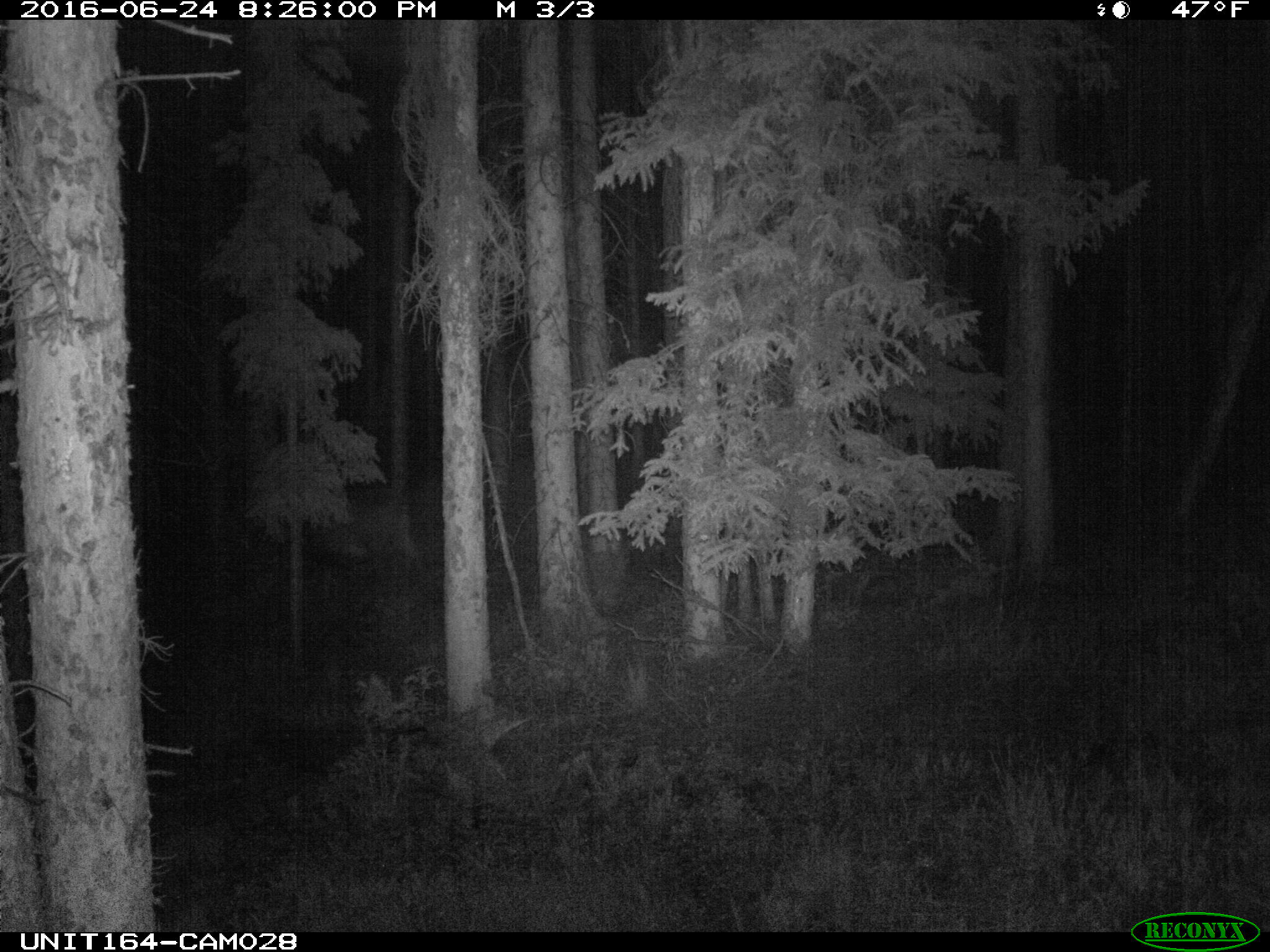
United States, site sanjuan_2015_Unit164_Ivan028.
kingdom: Animalia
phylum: Chordata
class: Mammalia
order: Artiodactyla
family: Bovidae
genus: Bos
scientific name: Bos taurus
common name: domestic cow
Bos taurus (domestic cow).